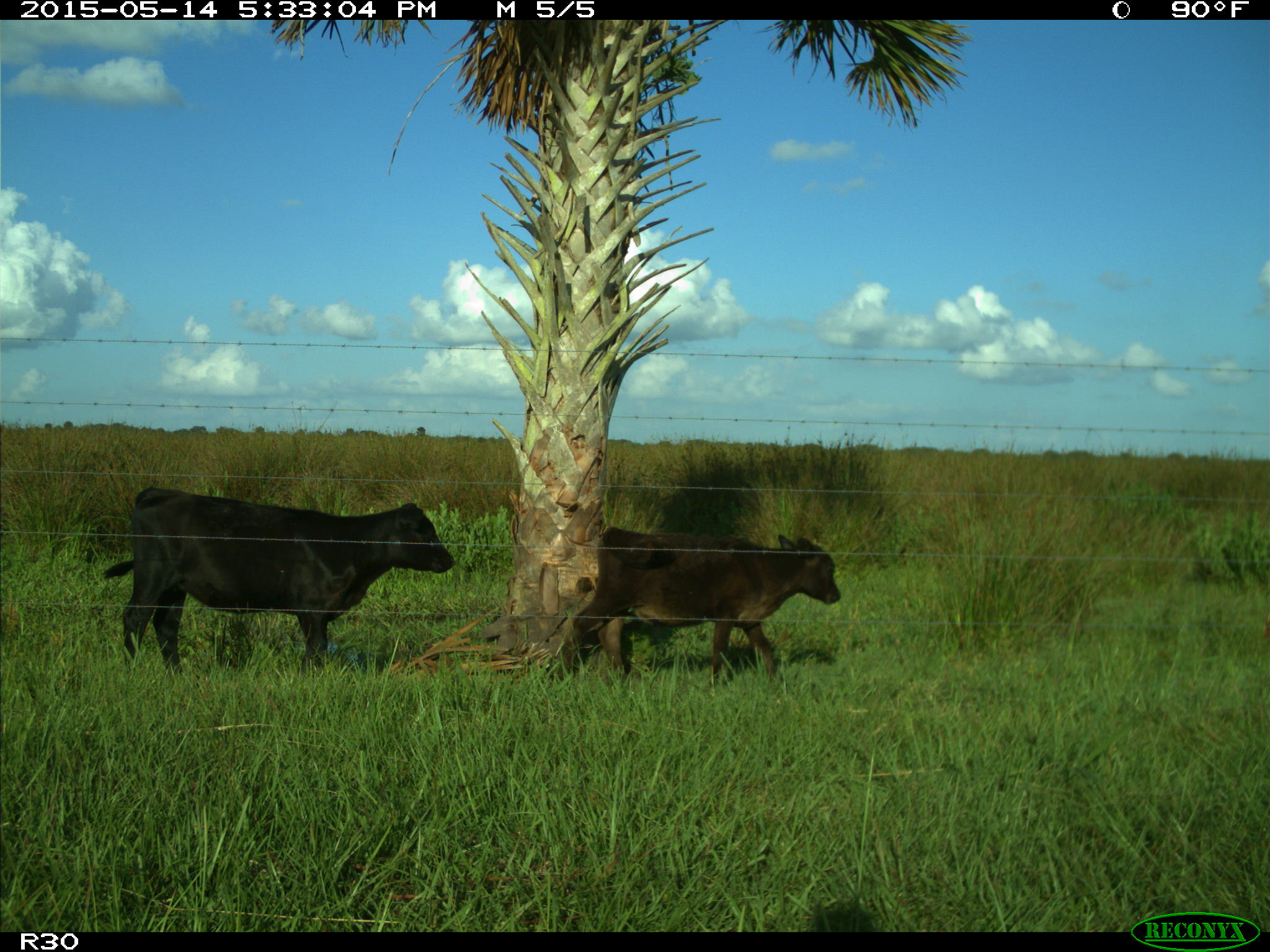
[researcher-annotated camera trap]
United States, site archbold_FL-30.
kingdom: Animalia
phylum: Chordata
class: Mammalia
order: Artiodactyla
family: Bovidae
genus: Bos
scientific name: Bos taurus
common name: domestic cow